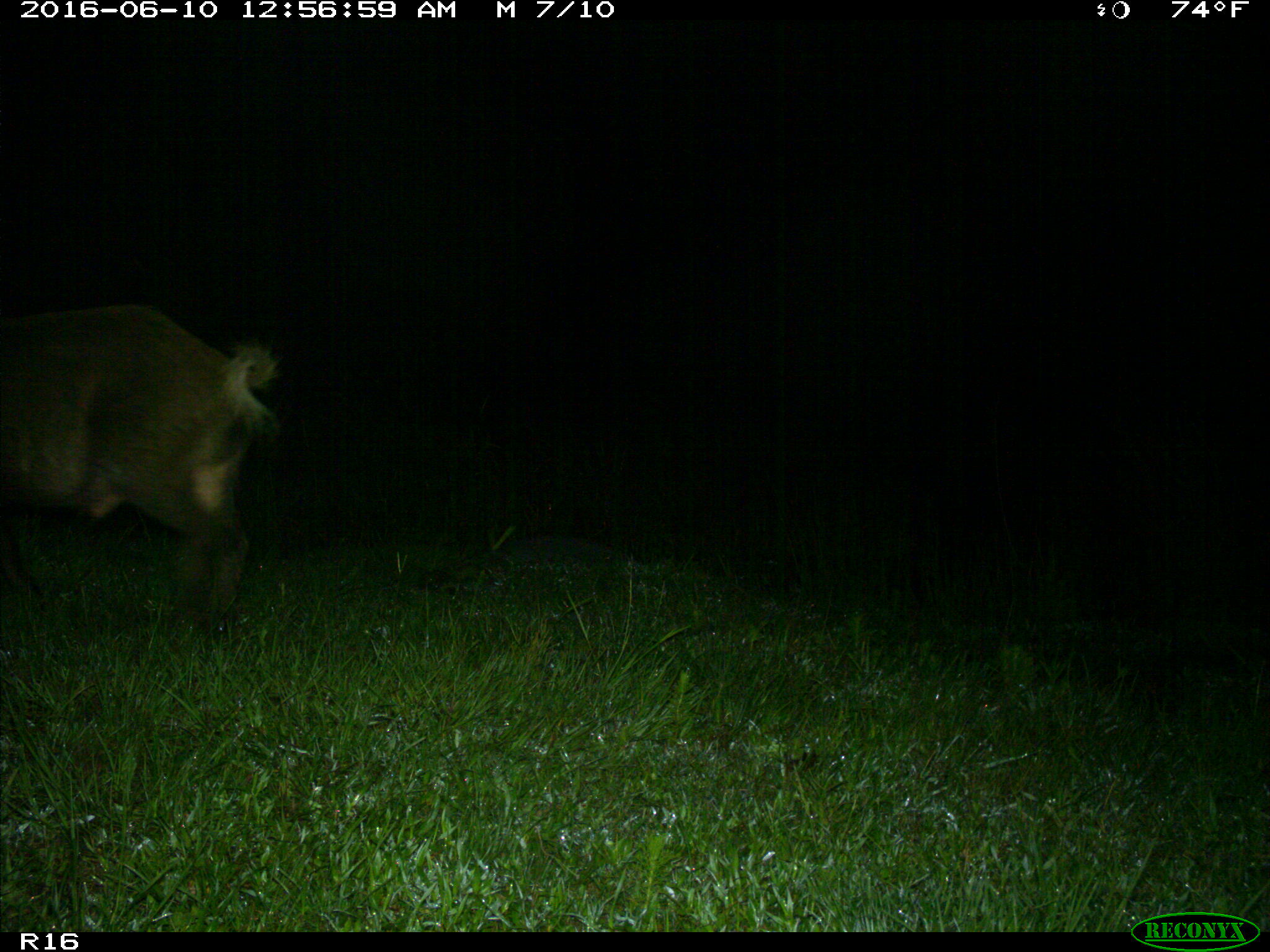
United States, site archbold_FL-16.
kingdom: Animalia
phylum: Chordata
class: Mammalia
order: Artiodactyla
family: Suidae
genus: Sus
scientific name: Sus scrofa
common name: wild boar